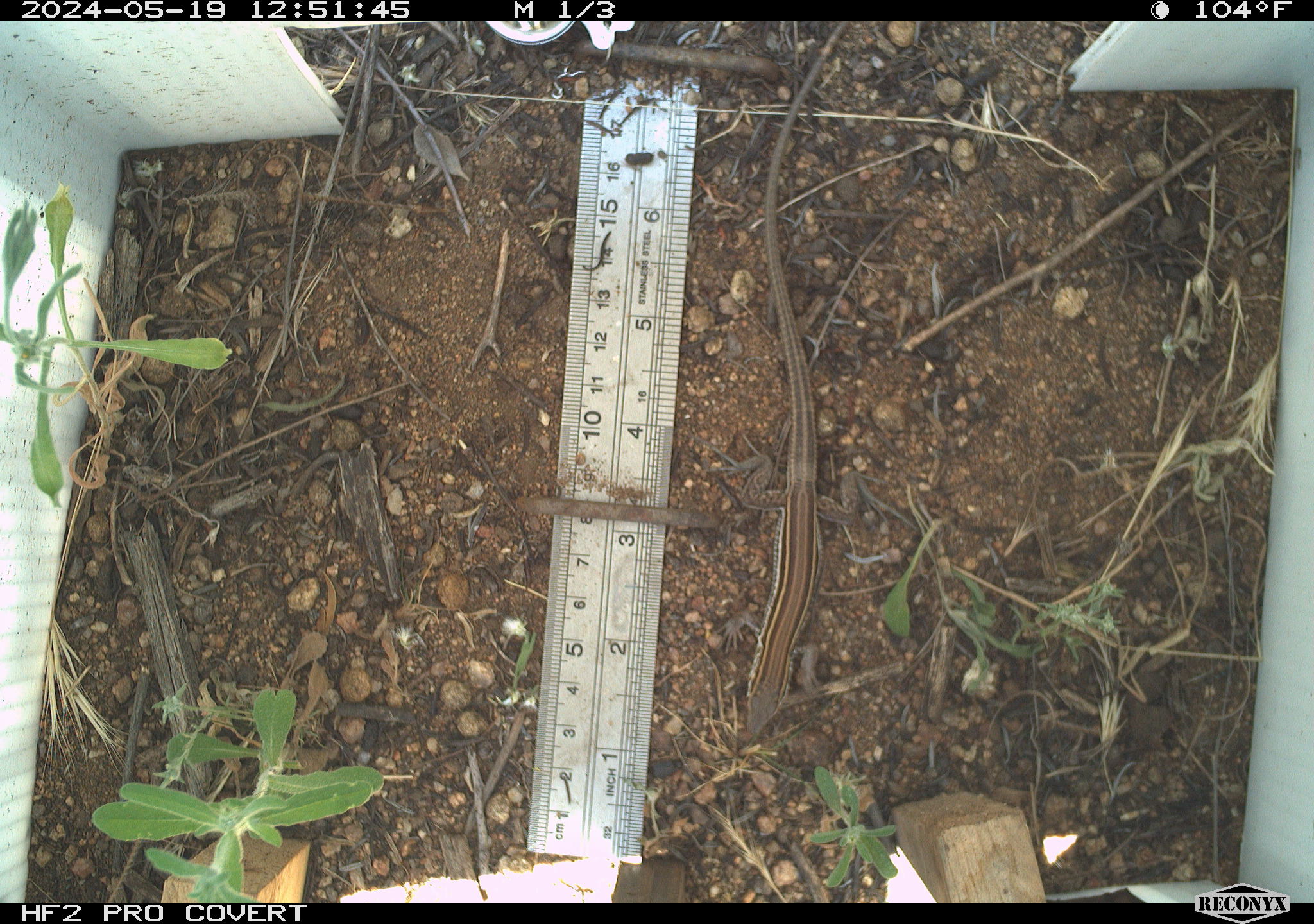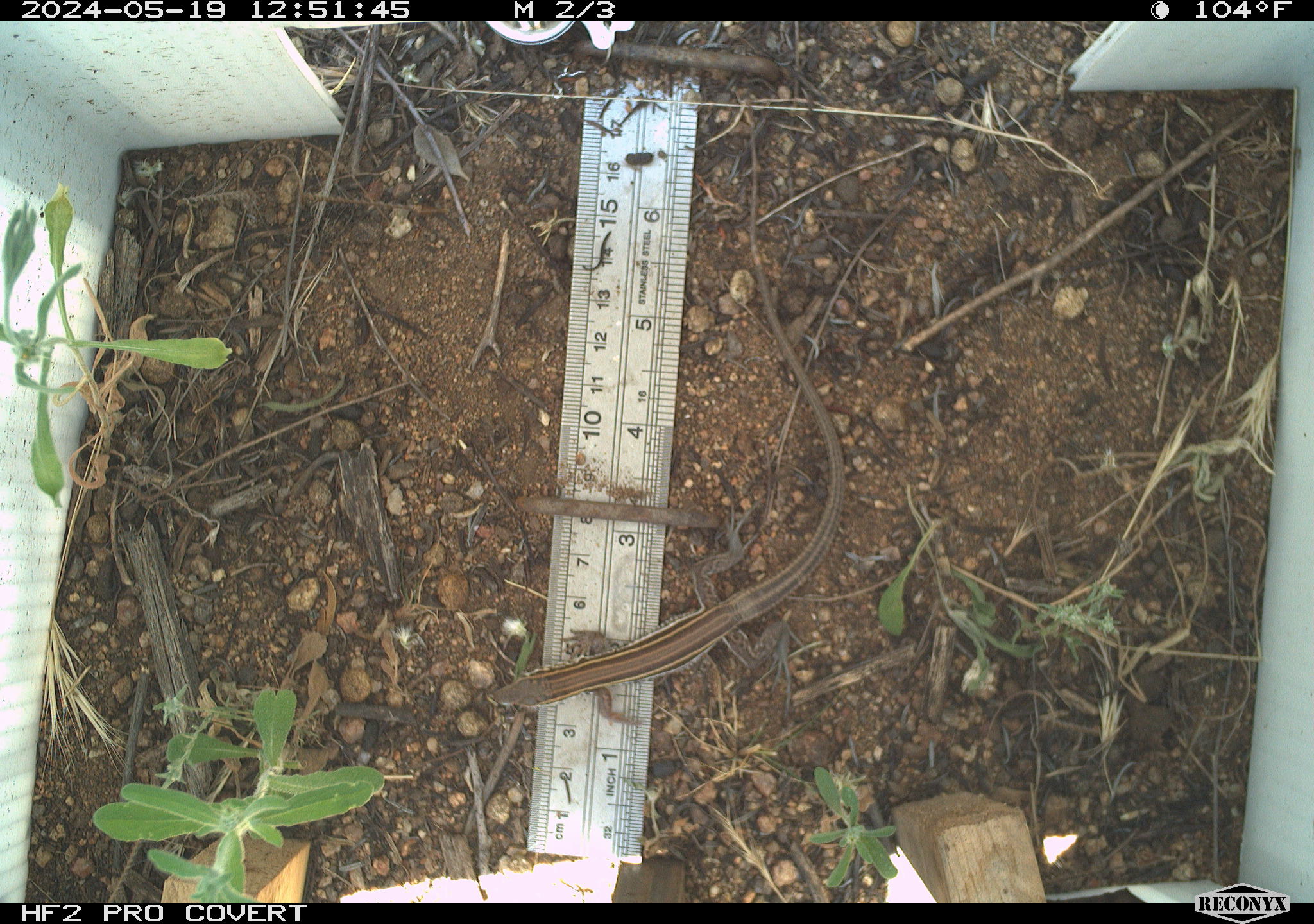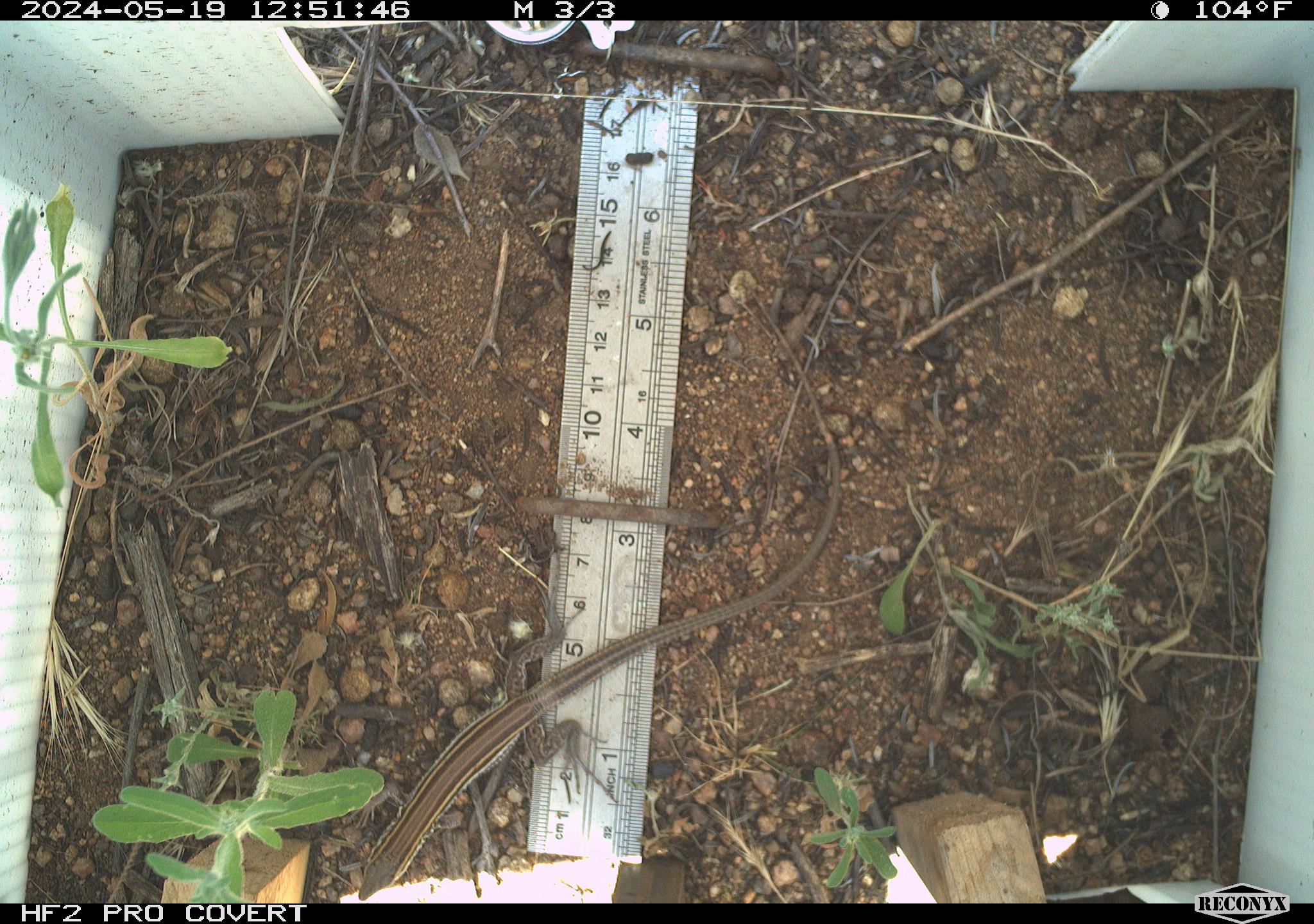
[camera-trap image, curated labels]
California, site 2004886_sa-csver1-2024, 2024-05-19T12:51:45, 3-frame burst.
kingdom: Animalia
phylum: Chordata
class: Reptilia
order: Squamata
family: Scincidae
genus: Plestiodon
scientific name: Plestiodon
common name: blue-tailed skinks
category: plestiodon species